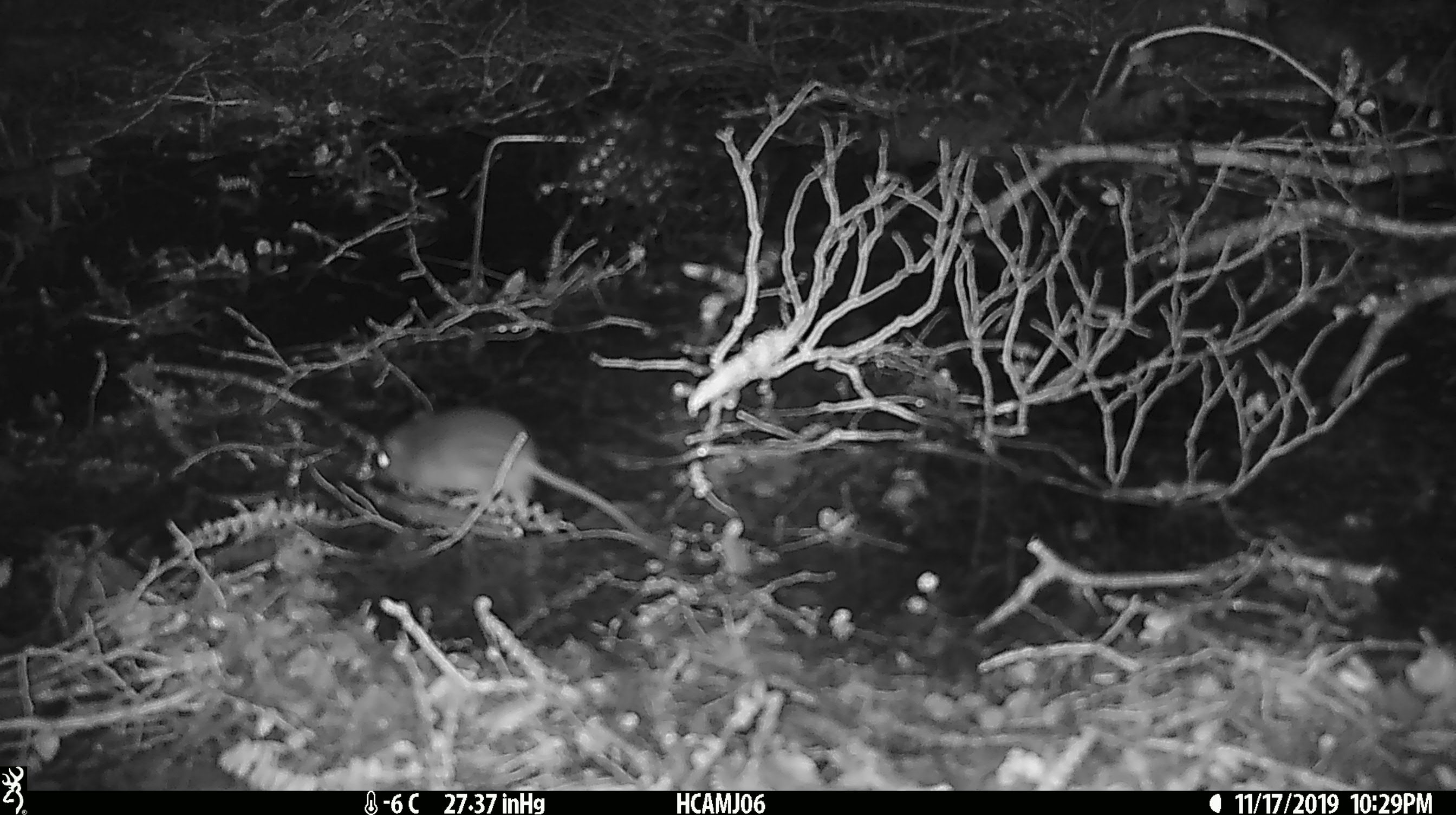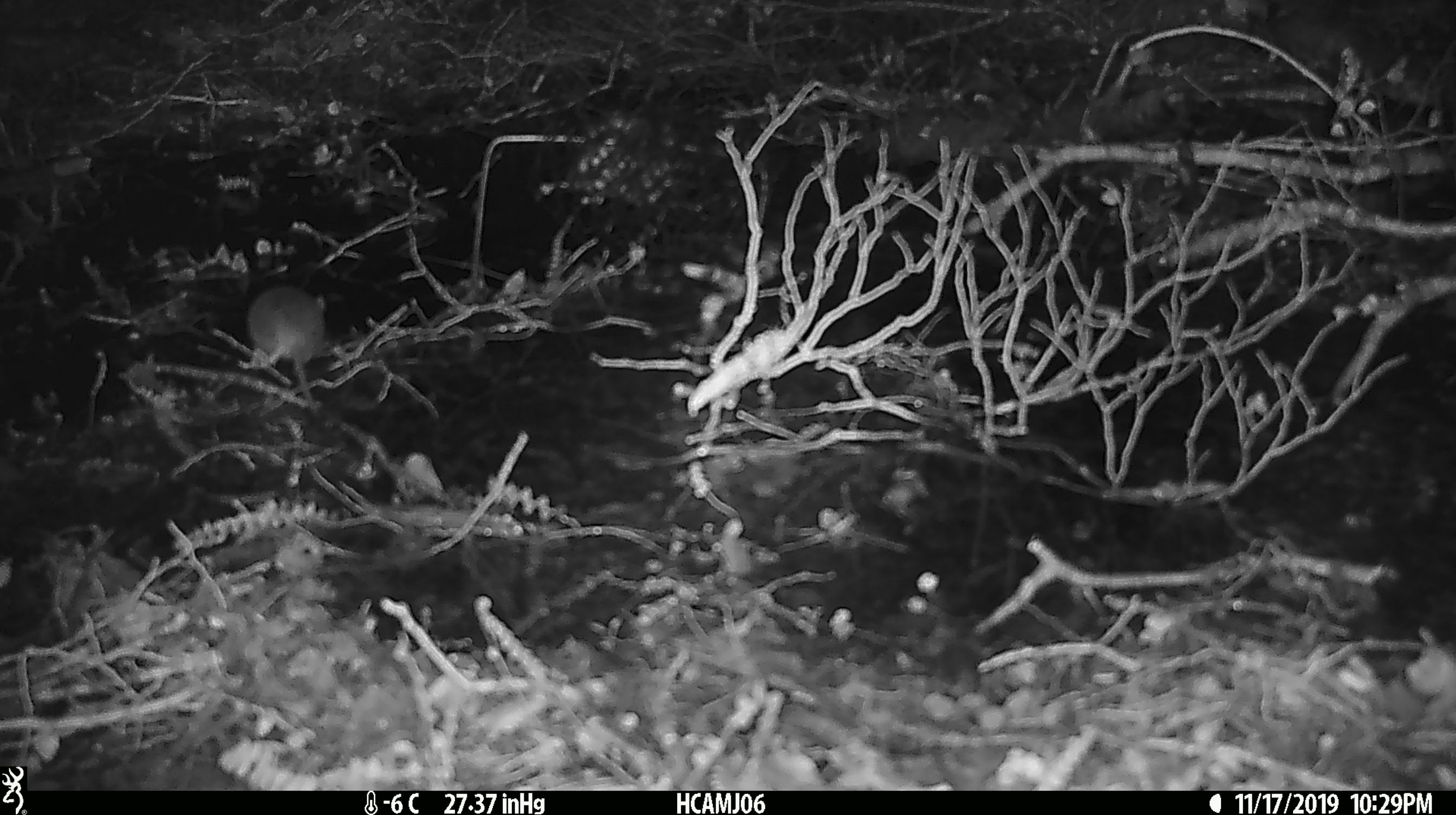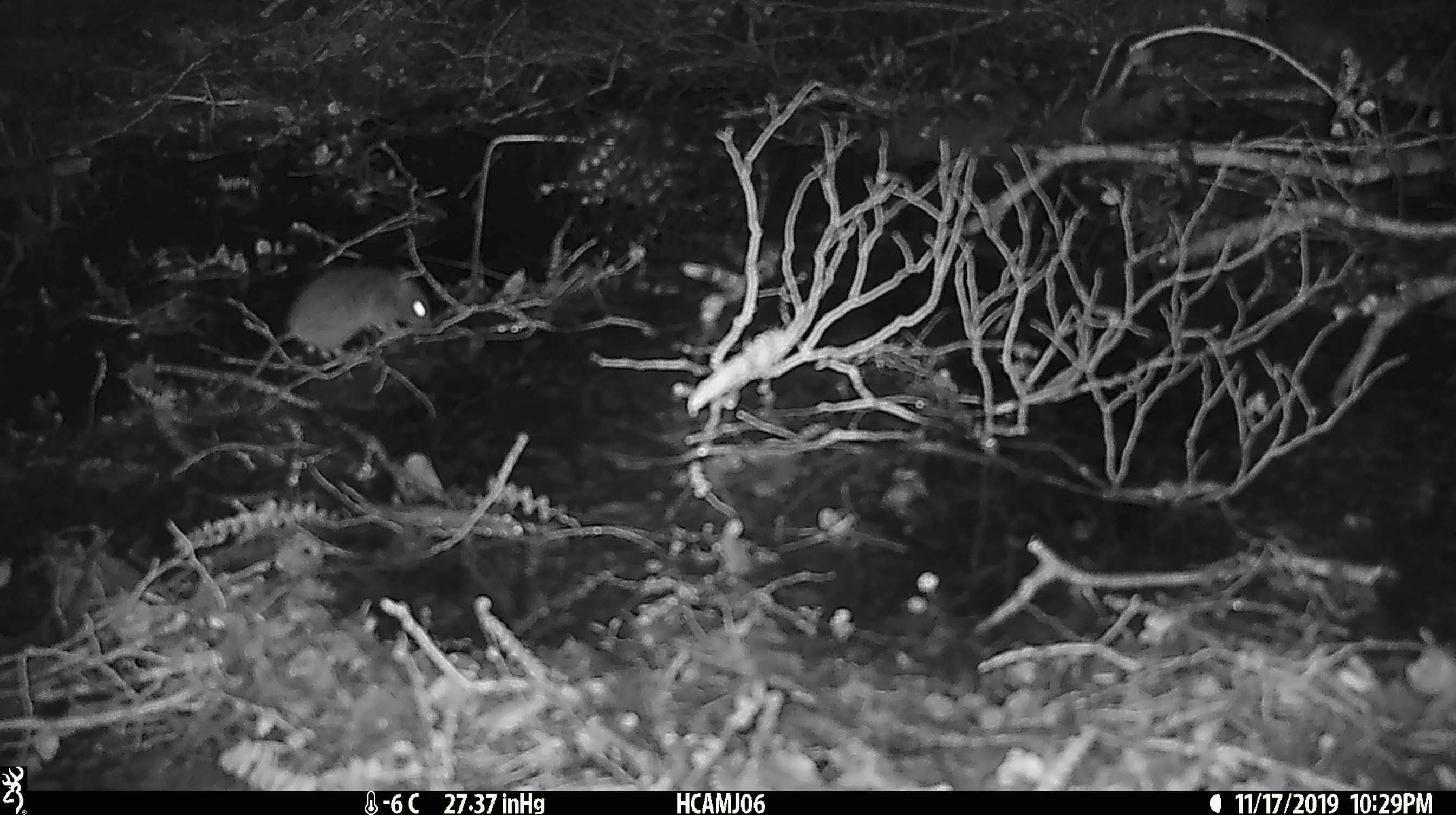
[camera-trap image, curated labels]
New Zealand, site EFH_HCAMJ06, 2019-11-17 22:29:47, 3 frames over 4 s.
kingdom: Animalia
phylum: Chordata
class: Mammalia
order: Rodentia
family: Muridae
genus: Mus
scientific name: Mus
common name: mouse